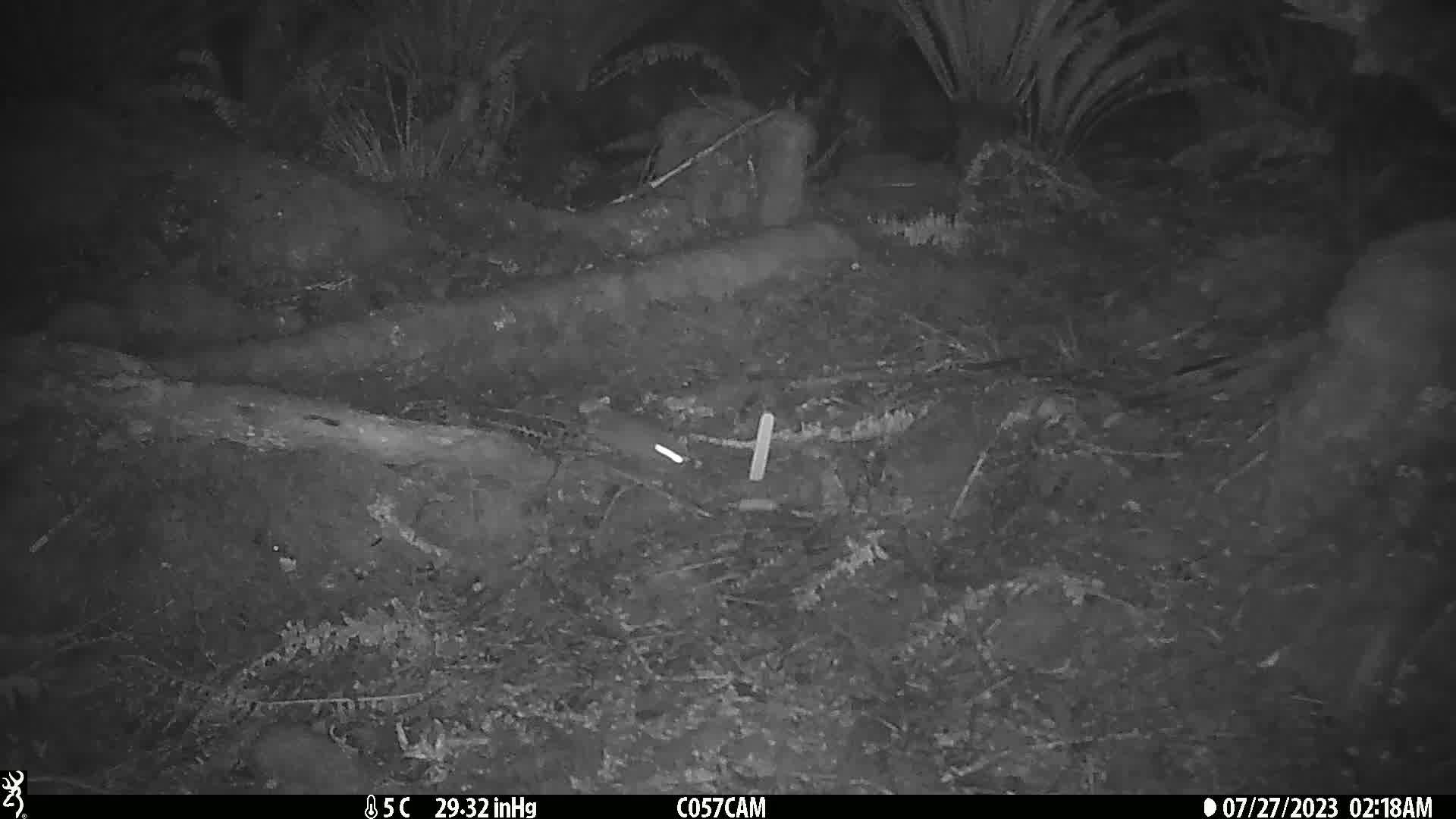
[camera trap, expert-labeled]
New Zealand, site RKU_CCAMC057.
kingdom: Animalia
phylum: Chordata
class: Mammalia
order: Rodentia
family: Muridae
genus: Rattus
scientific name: Rattus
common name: rat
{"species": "rat (Rattus)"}